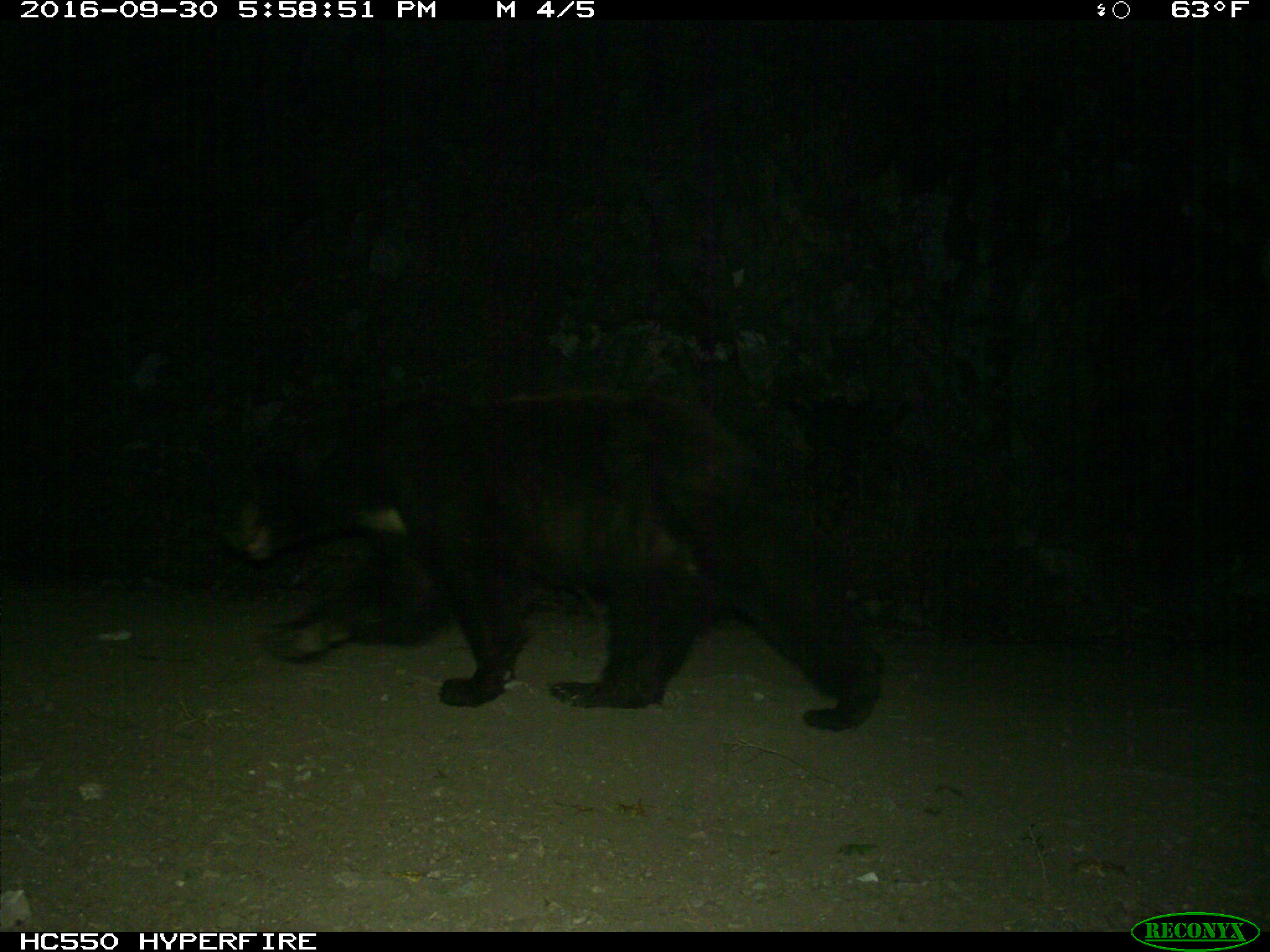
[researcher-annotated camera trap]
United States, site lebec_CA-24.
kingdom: Animalia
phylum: Chordata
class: Mammalia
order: Carnivora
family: Ursidae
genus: Ursus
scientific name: Ursus americanus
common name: american black bear